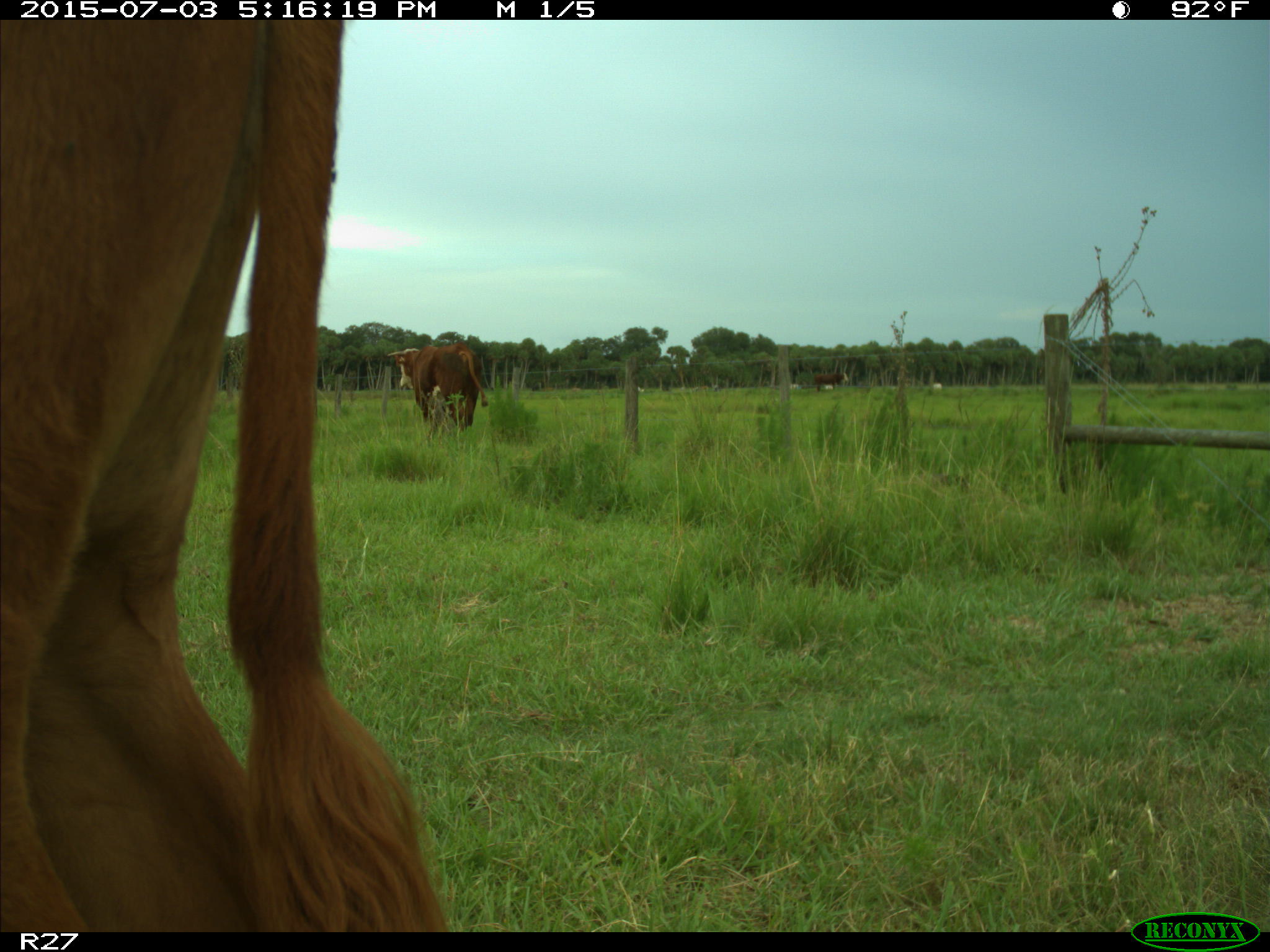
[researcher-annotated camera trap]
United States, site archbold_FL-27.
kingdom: Animalia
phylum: Chordata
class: Mammalia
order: Artiodactyla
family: Bovidae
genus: Bos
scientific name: Bos taurus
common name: domestic cow